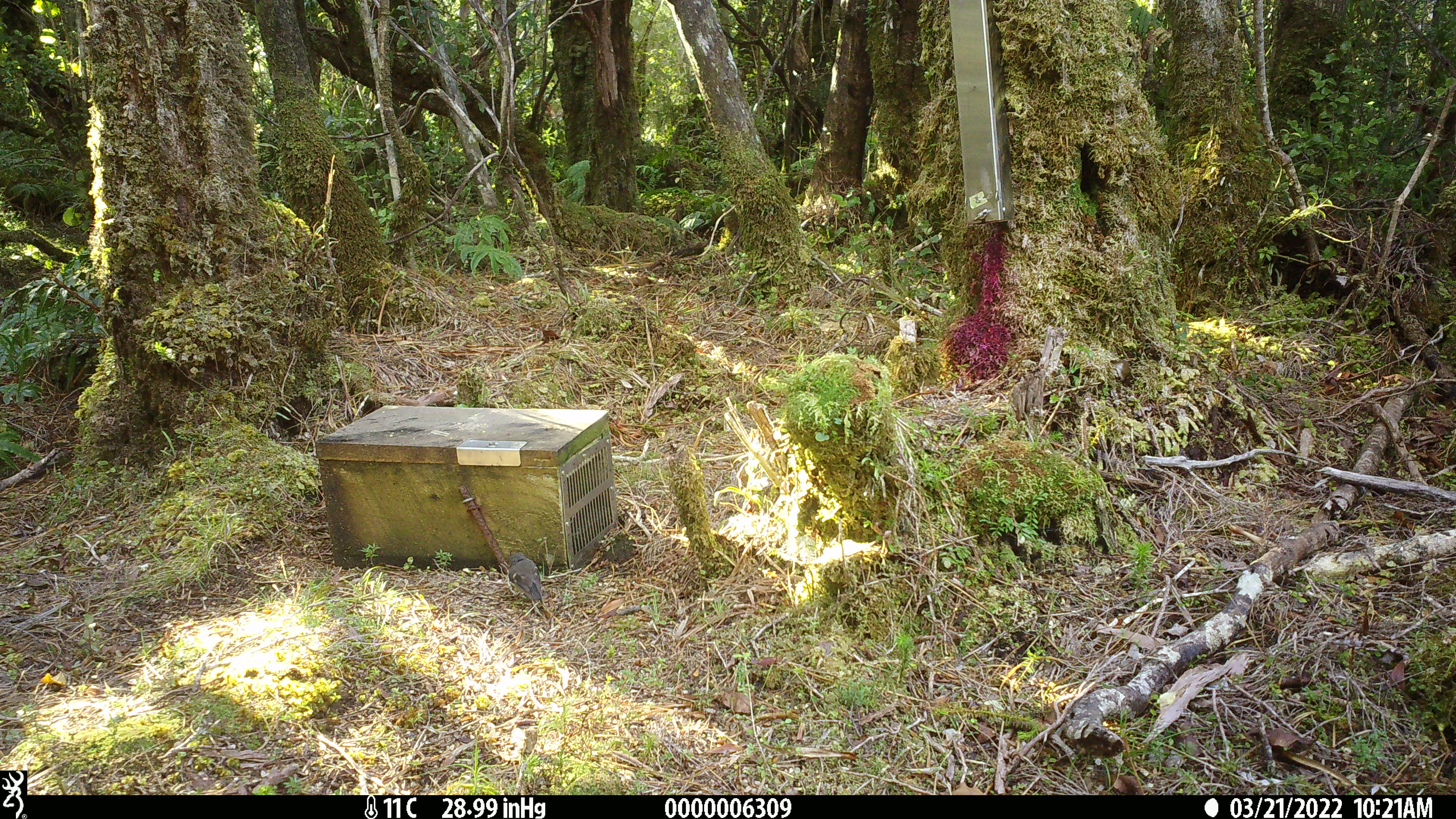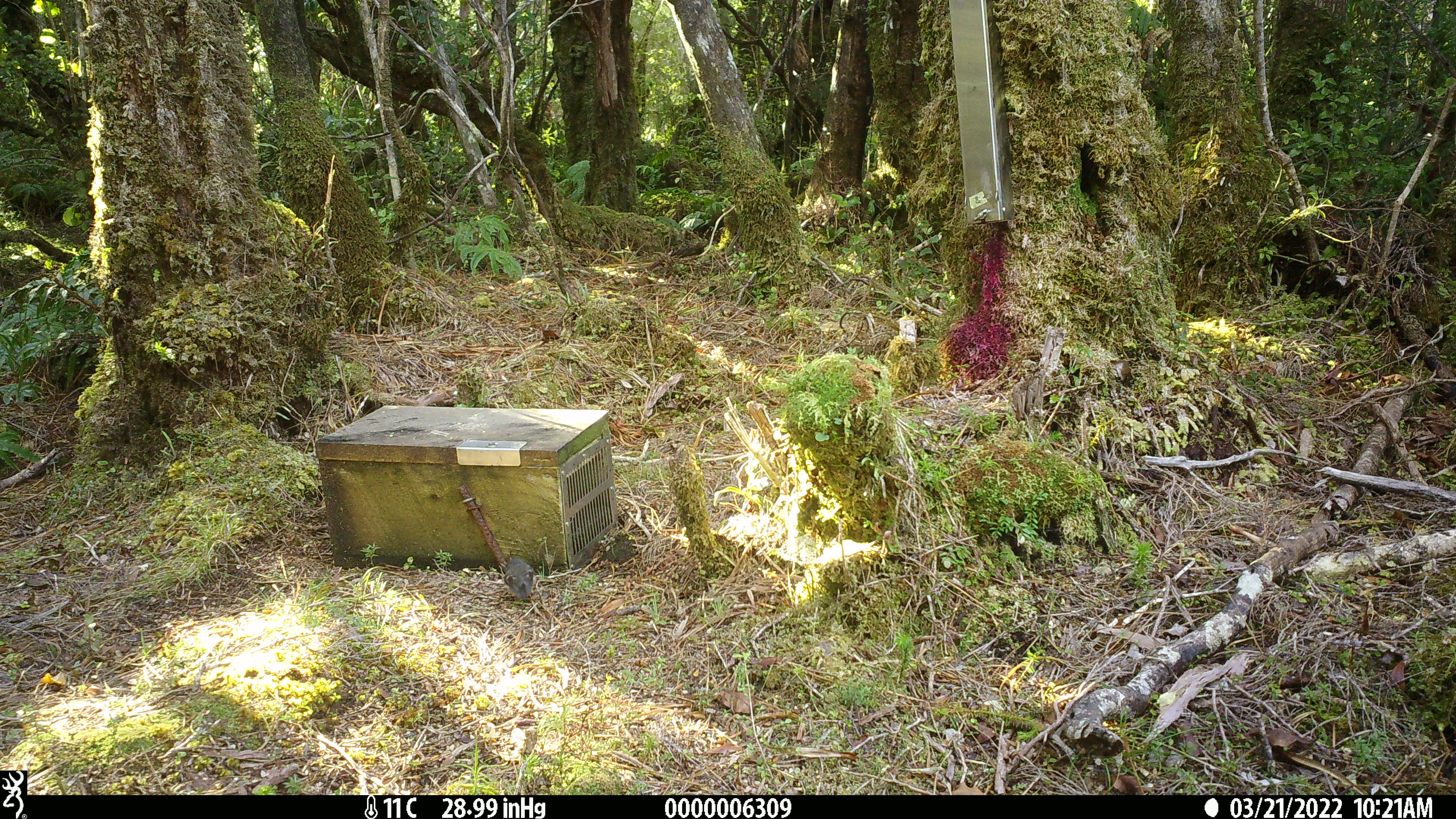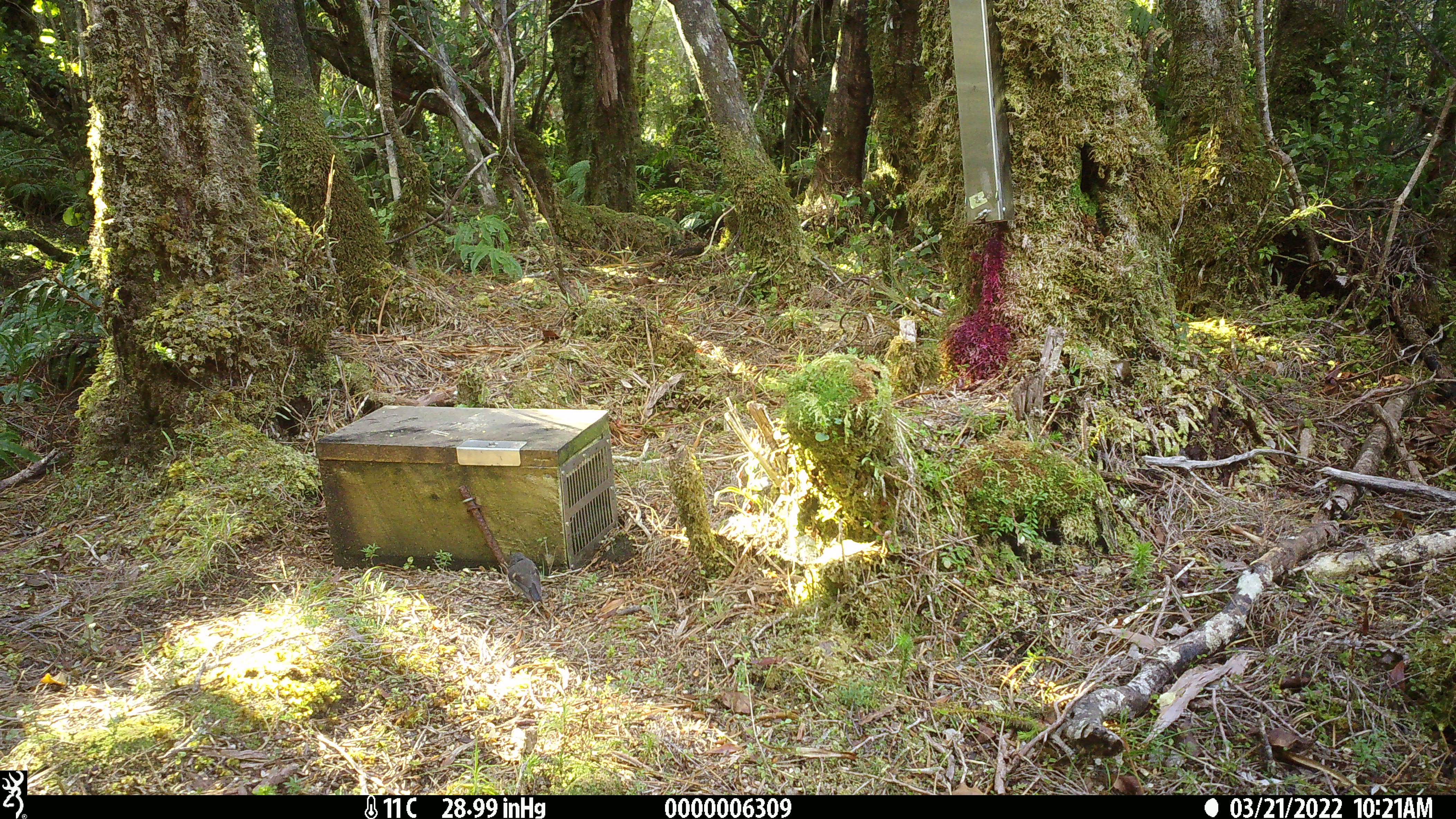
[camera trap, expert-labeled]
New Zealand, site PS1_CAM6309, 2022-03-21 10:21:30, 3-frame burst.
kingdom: Animalia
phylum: Chordata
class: Aves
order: Passeriformes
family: Petroicidae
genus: Petroica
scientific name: Petroica macrocephala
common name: tomtit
Tomtit (Petroica macrocephala).